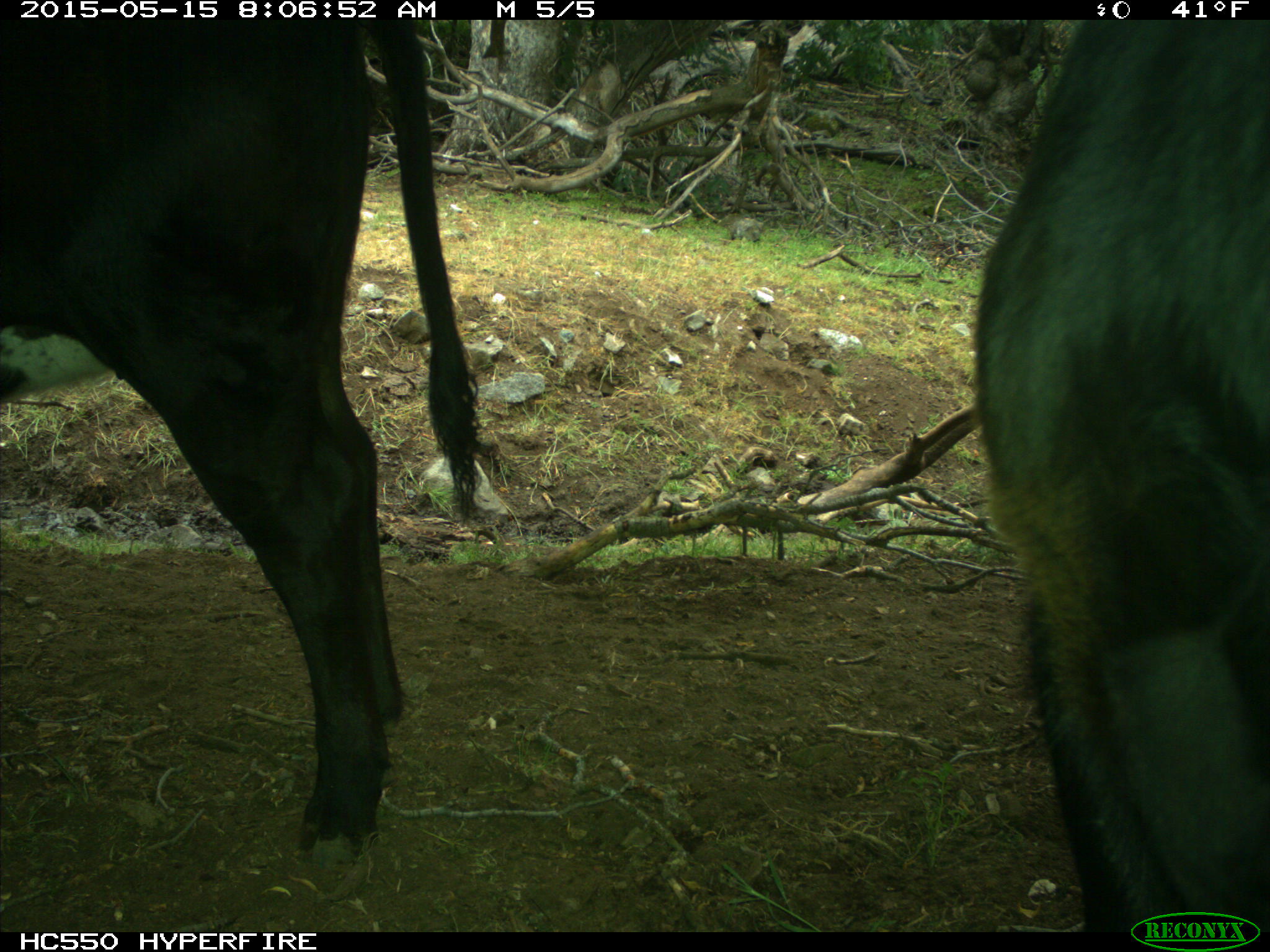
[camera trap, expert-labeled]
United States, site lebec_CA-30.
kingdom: Animalia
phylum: Chordata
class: Mammalia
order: Artiodactyla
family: Bovidae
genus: Bos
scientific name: Bos taurus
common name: domestic cow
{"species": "Bos taurus (domestic cow)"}